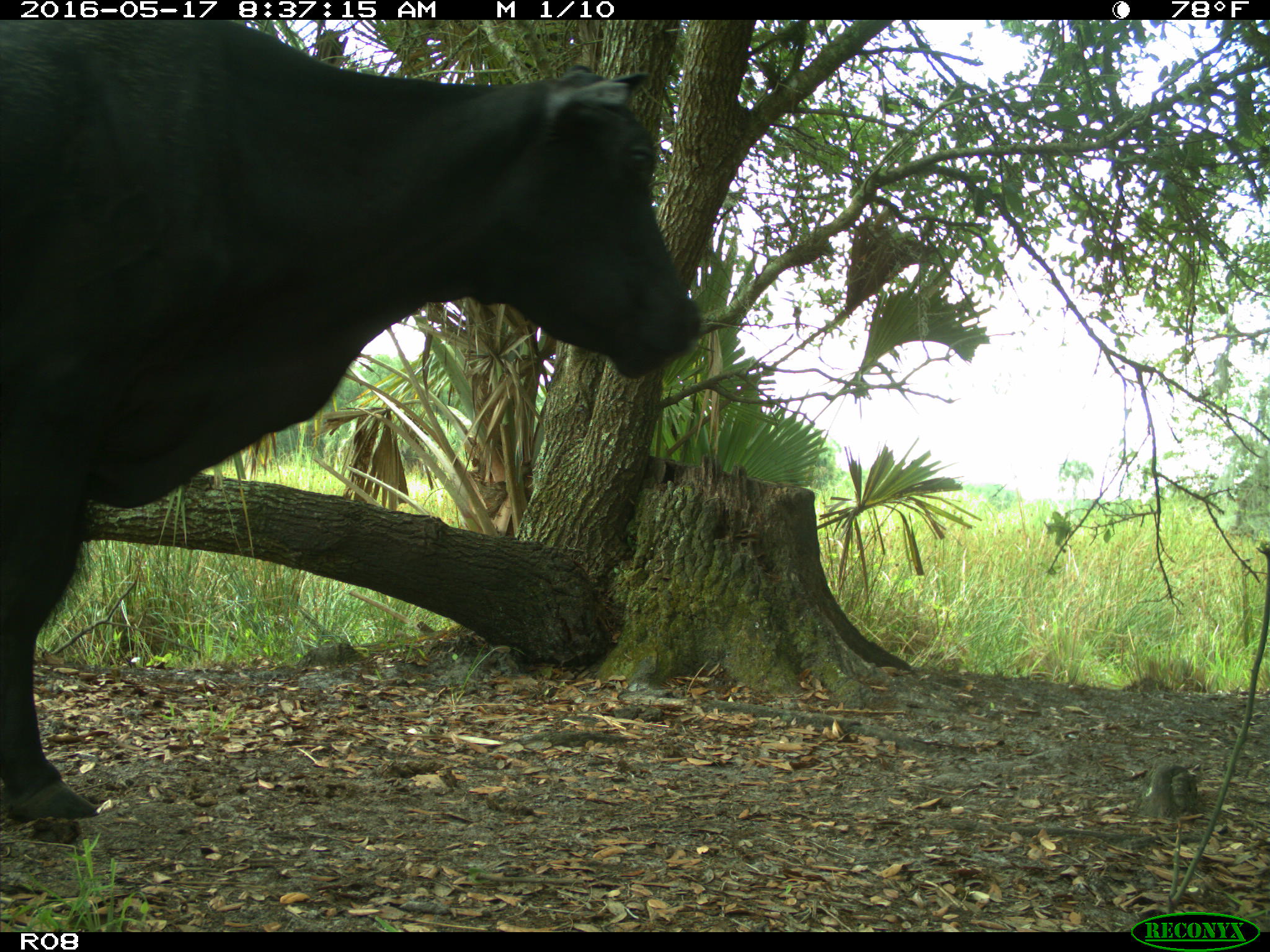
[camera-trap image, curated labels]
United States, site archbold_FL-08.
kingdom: Animalia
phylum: Chordata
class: Mammalia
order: Artiodactyla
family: Bovidae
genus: Bos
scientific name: Bos taurus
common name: domestic cow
Bos taurus (domestic cow).